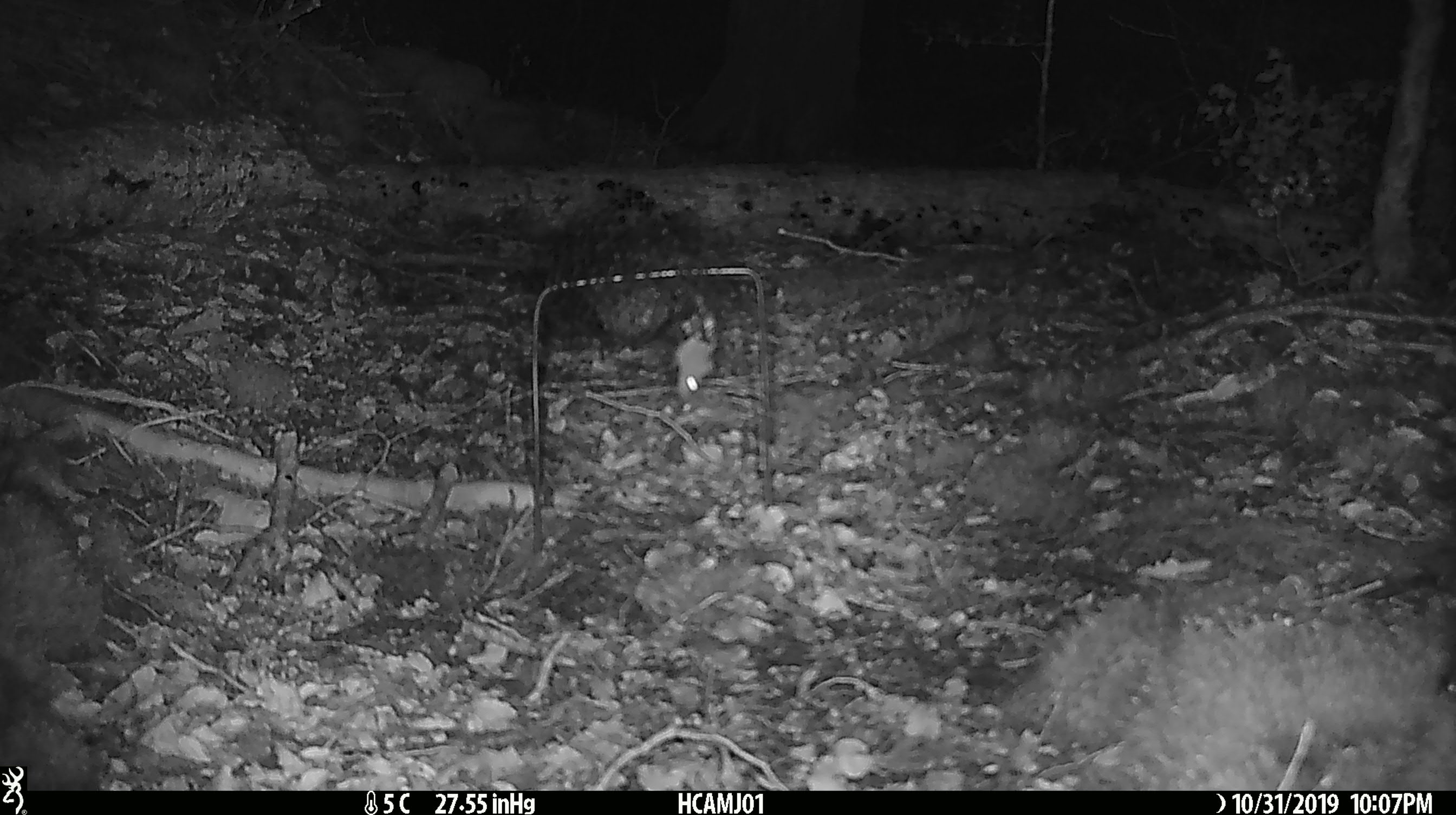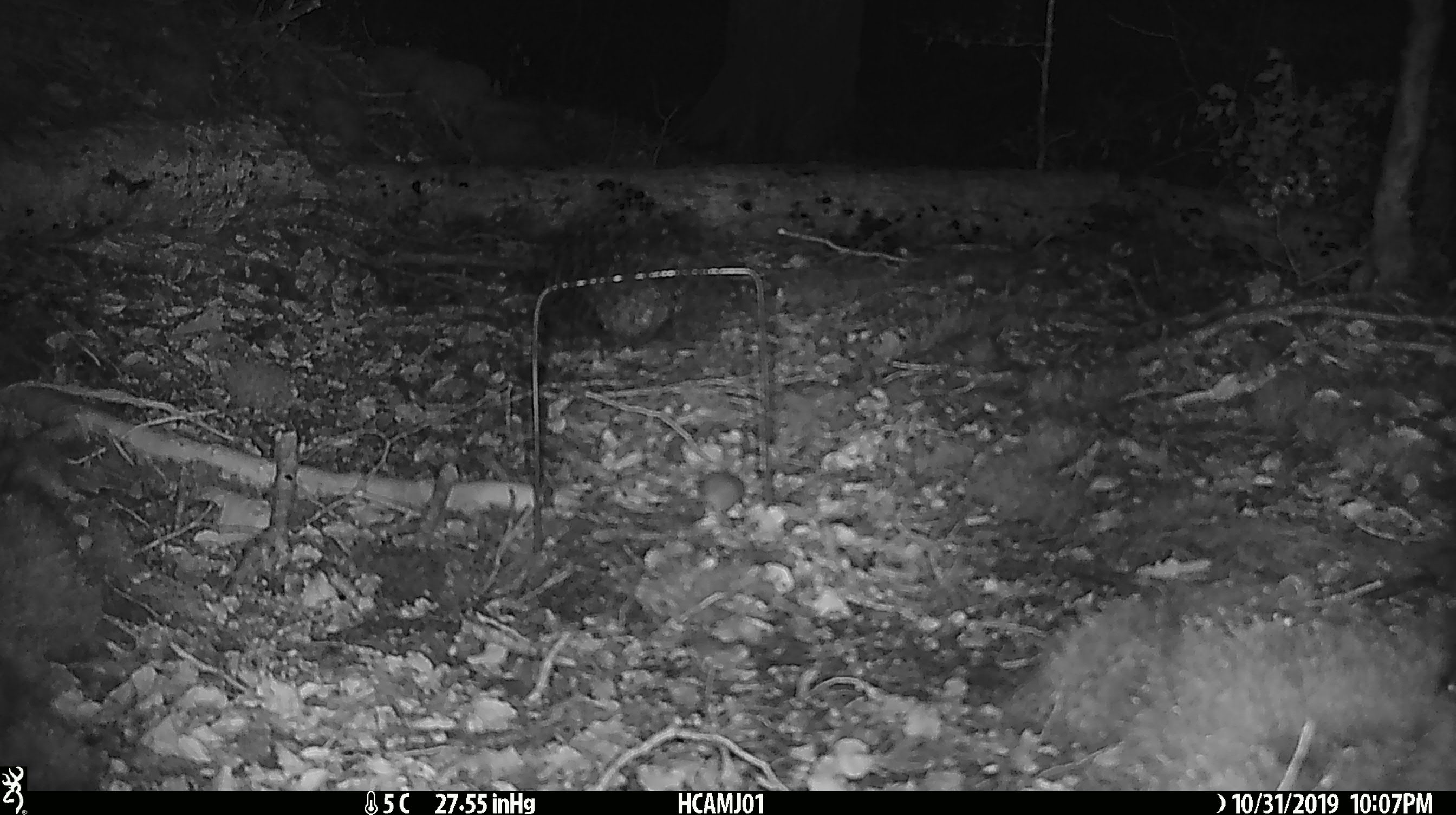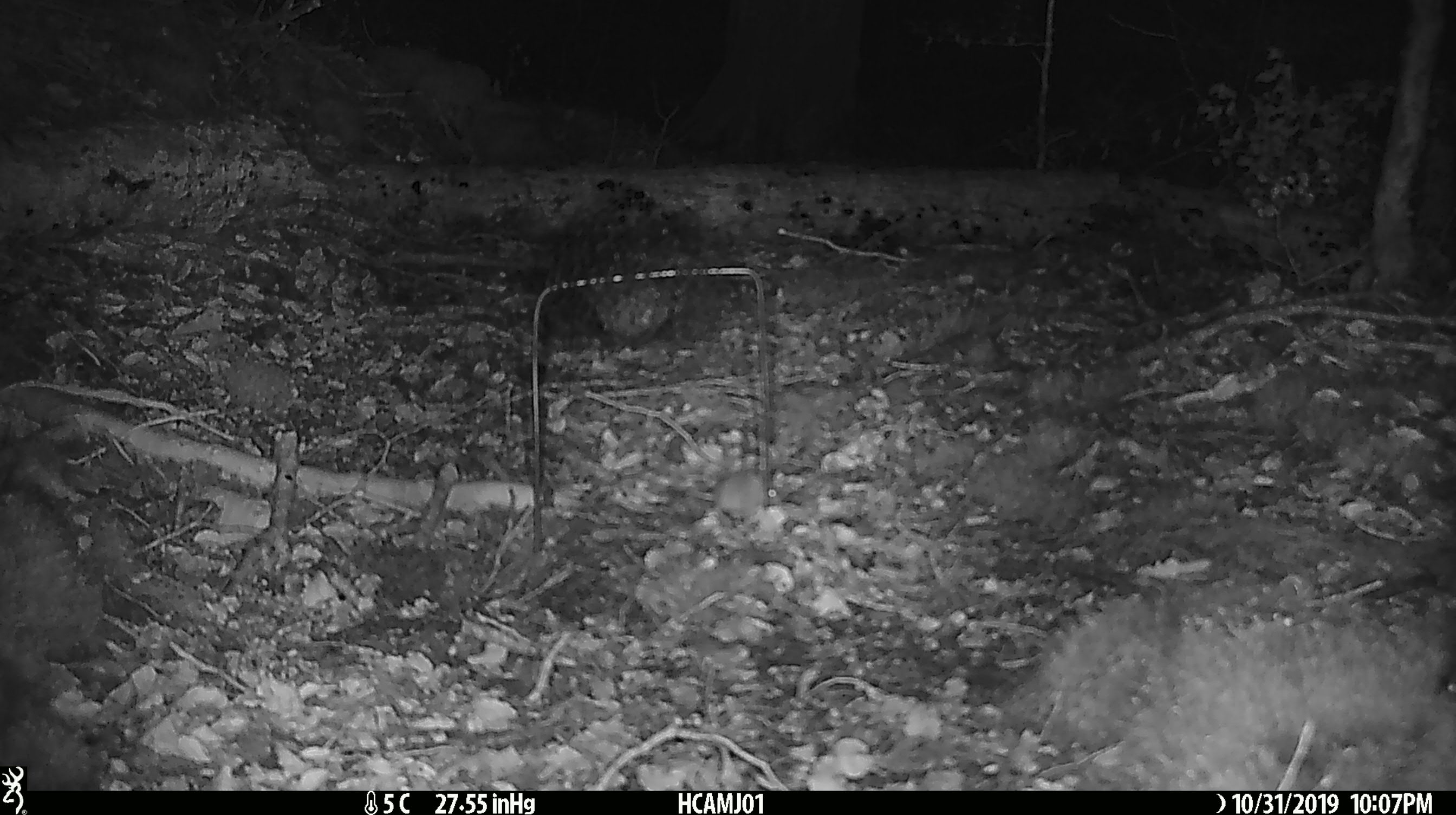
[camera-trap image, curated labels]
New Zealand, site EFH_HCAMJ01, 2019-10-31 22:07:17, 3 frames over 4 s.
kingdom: Animalia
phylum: Chordata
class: Mammalia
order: Rodentia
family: Muridae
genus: Mus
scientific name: Mus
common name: mouse